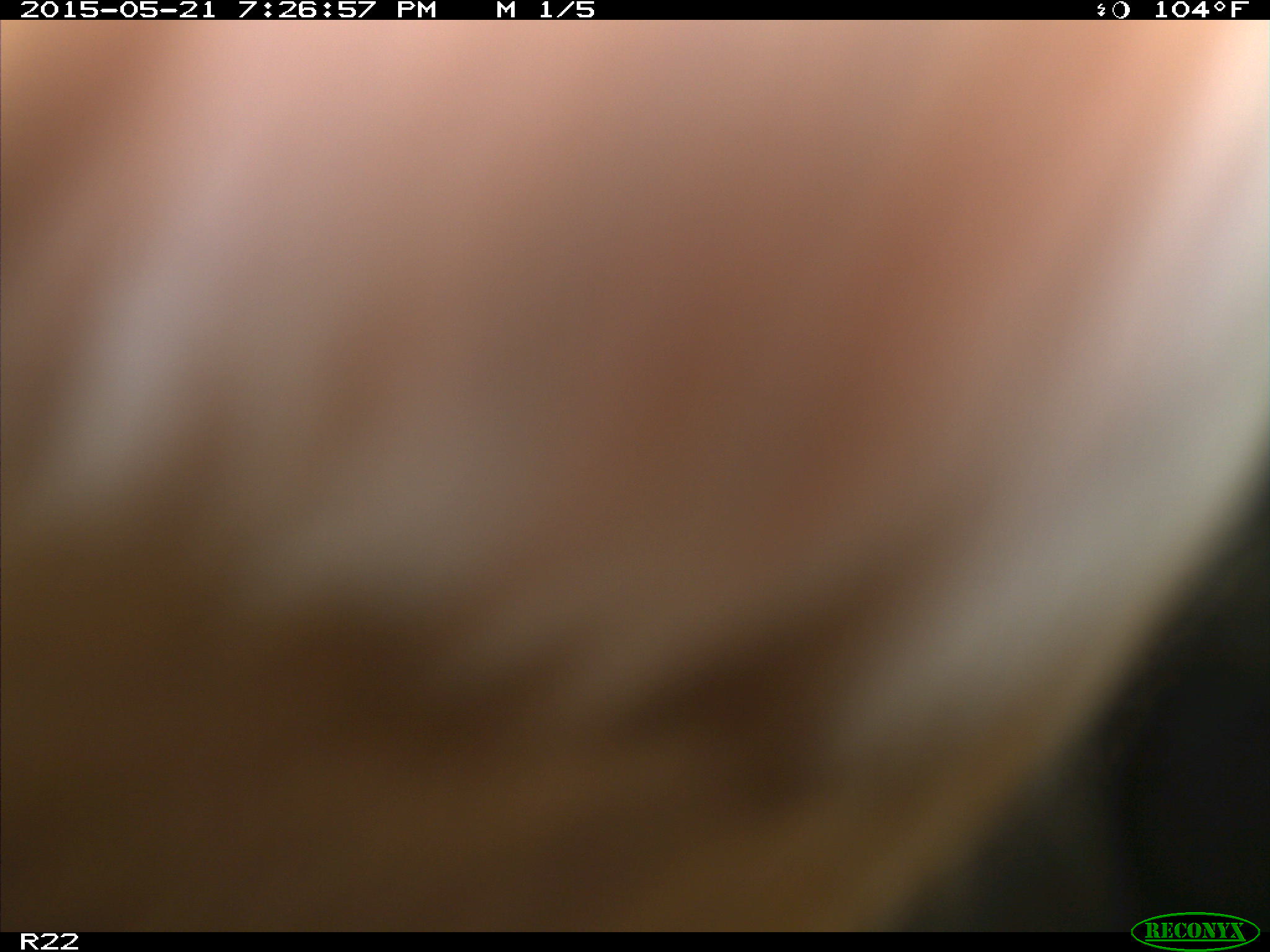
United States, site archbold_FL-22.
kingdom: Animalia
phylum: Chordata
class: Mammalia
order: Artiodactyla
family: Bovidae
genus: Bos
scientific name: Bos taurus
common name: domestic cow